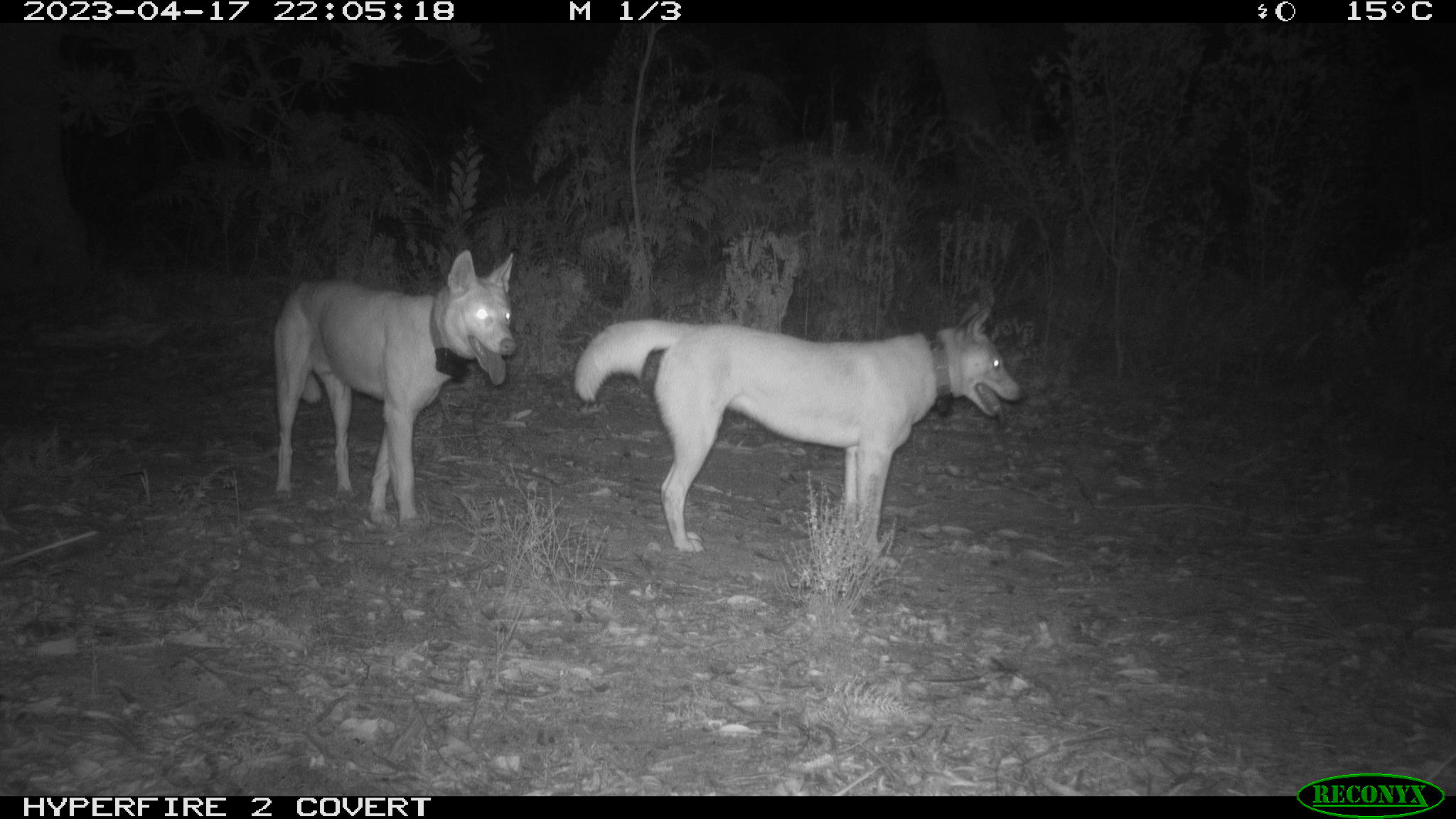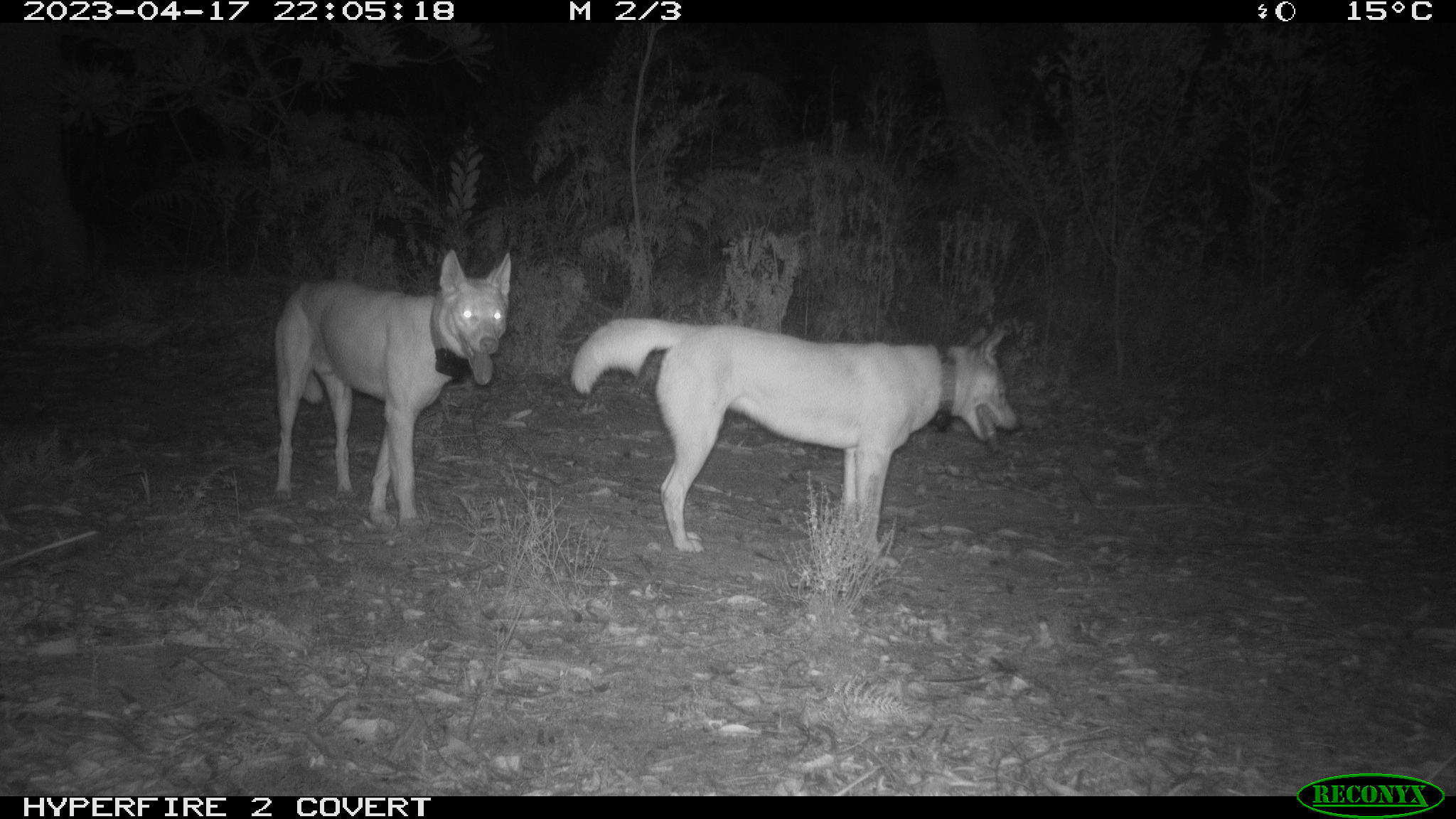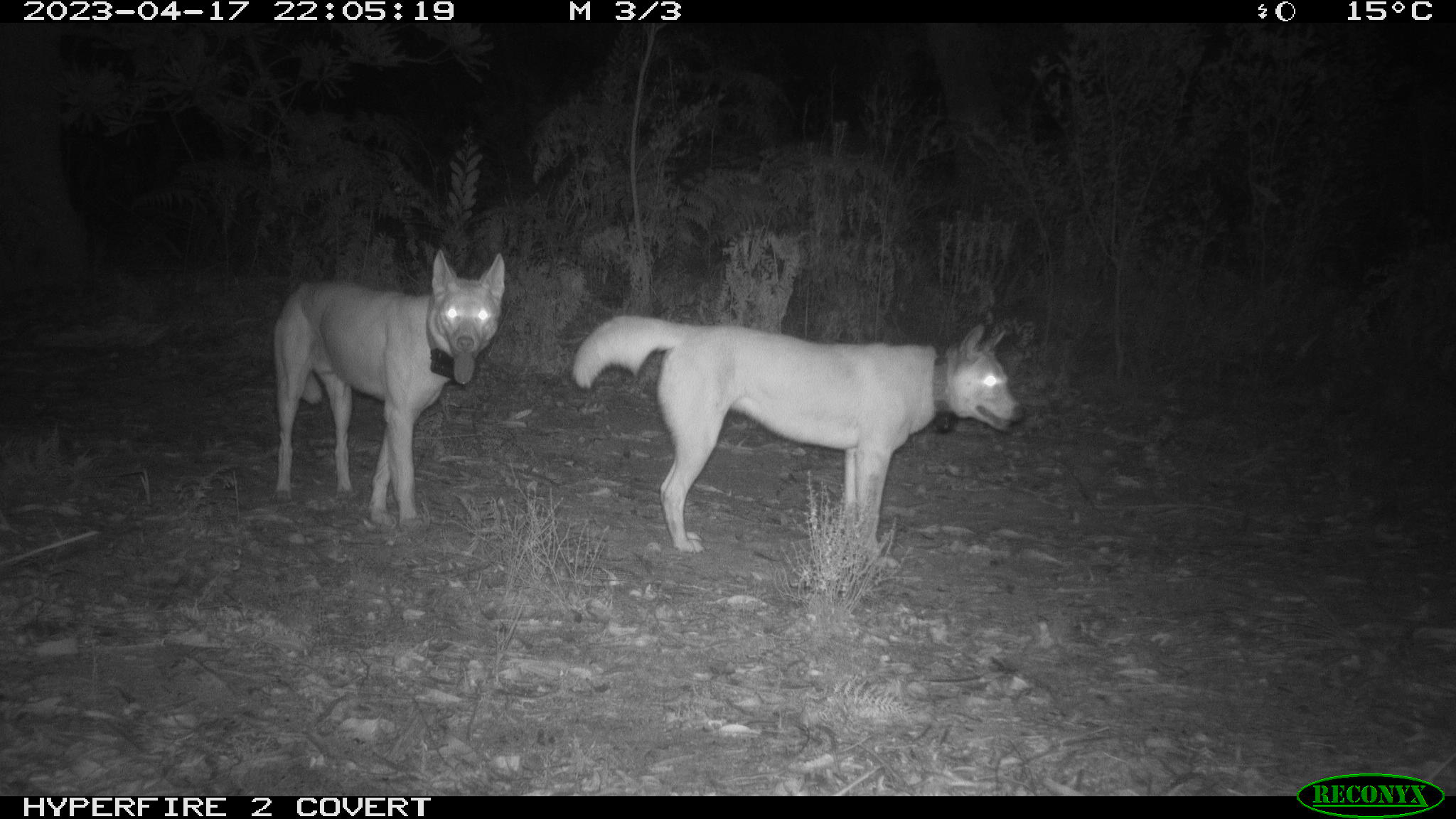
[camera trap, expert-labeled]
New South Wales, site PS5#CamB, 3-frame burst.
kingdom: Animalia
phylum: Chordata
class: Mammalia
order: Carnivora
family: Canidae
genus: Canis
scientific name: Canis familiaris dingo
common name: dingo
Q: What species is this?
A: Dingo (Canis familiaris dingo).